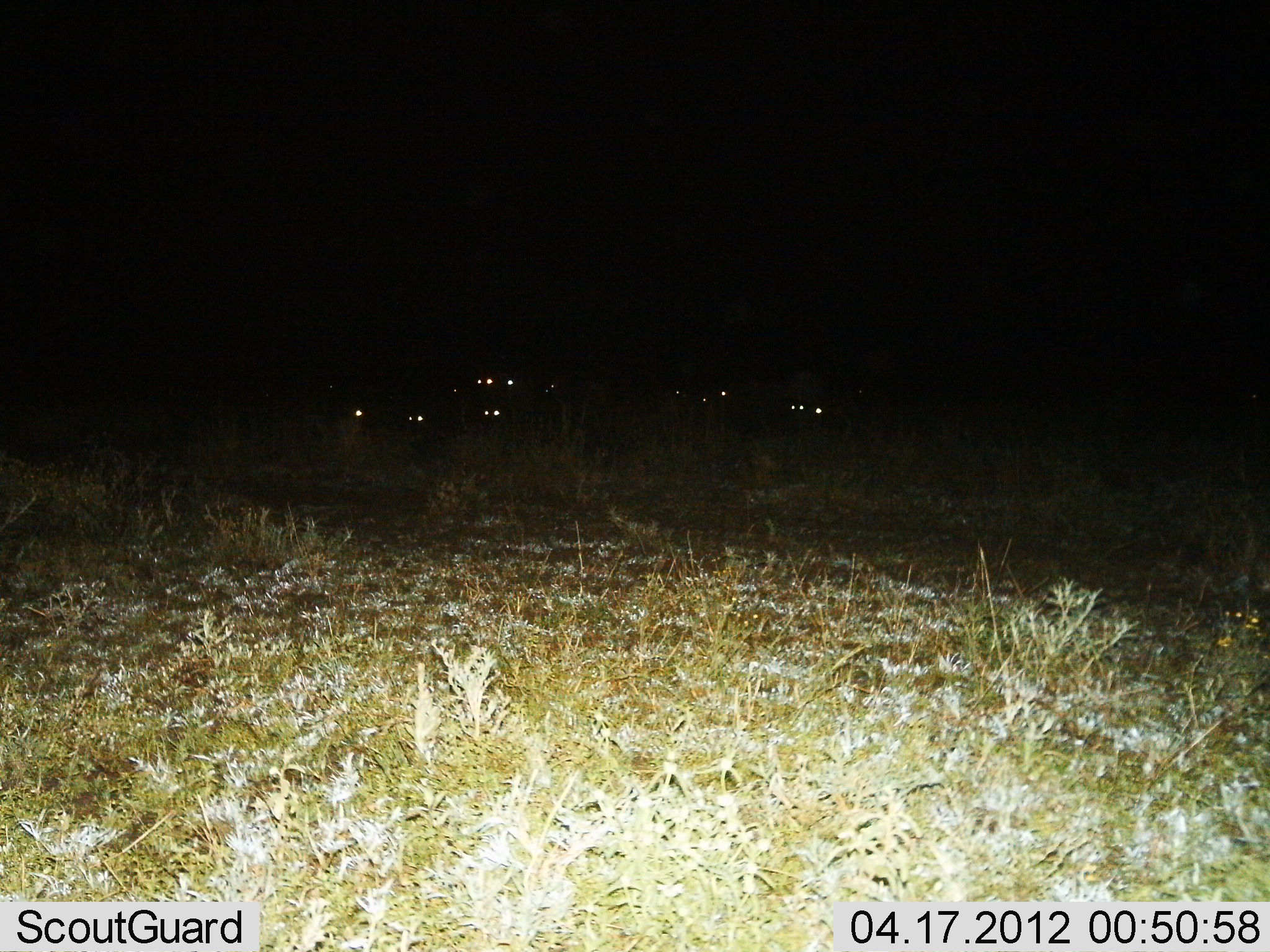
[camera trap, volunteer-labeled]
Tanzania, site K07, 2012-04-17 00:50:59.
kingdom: Animalia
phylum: Chordata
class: Mammalia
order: Artiodactyla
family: Bovidae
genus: Connochaetes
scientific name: Connochaetes taurinus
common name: blue wildebeest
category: wildebeest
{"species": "wildebeest (blue wildebeest) (Connochaetes taurinus)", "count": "10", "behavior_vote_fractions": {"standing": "73%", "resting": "64%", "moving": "0%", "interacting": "0%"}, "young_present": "0%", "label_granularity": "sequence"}